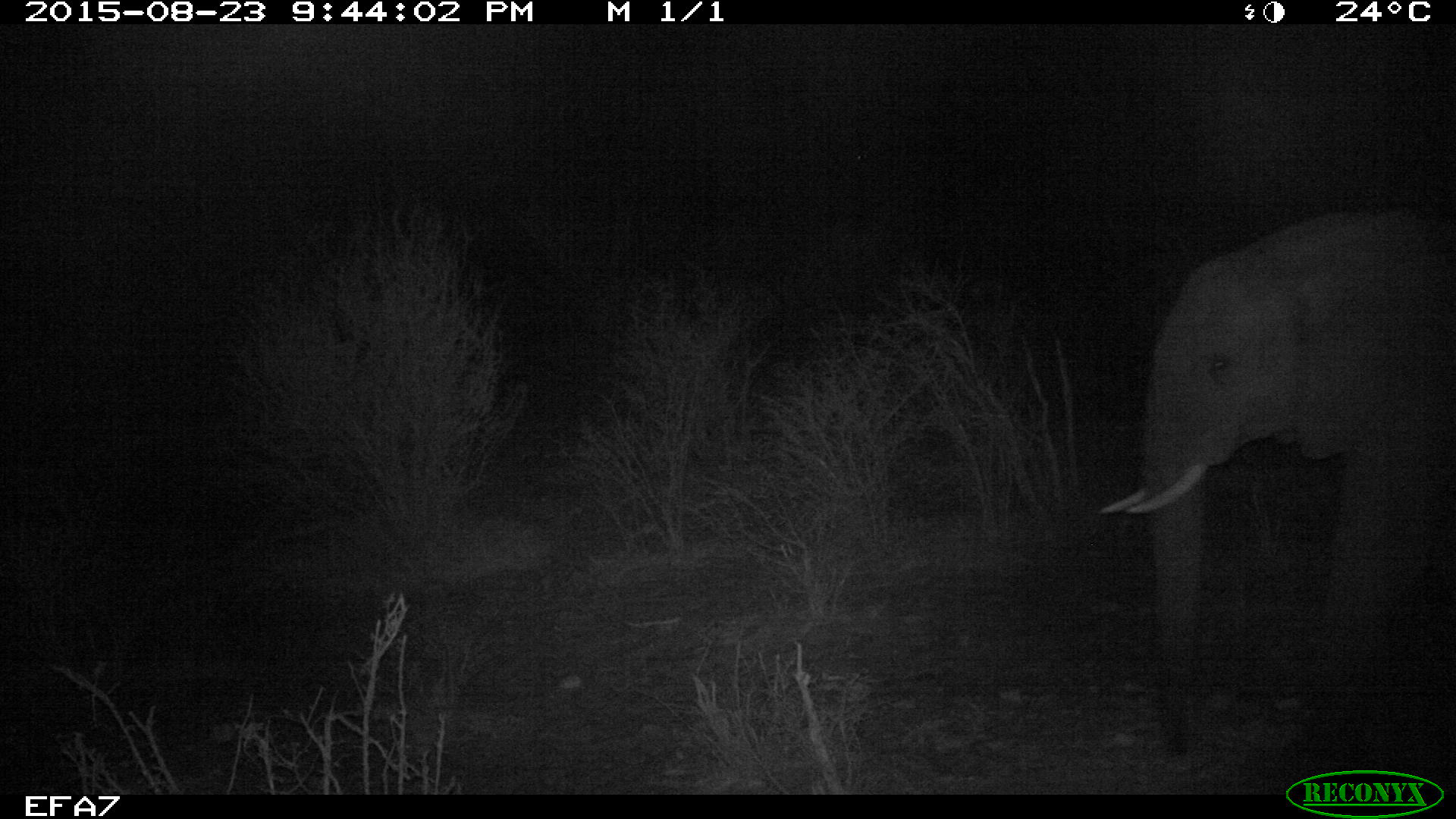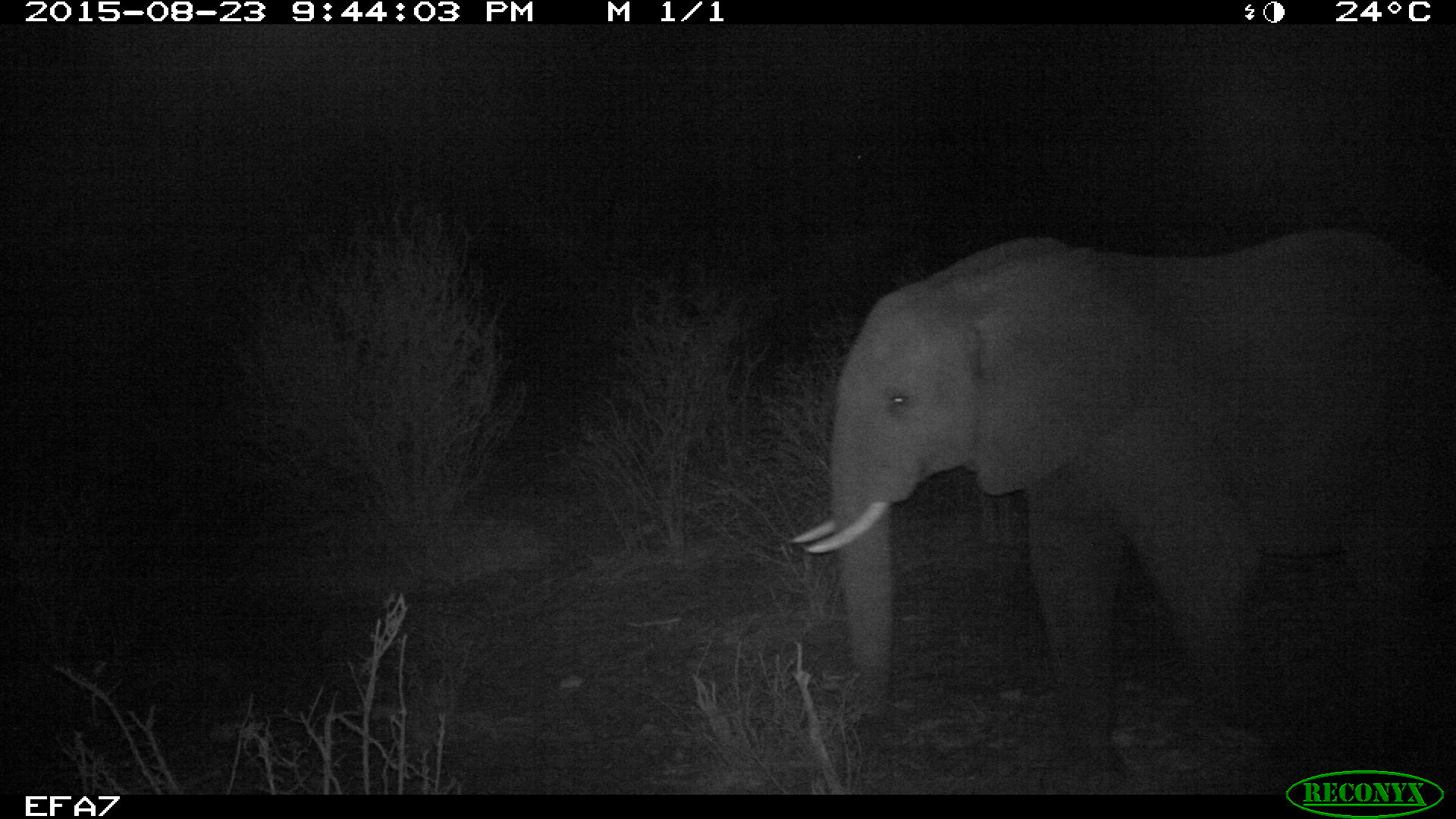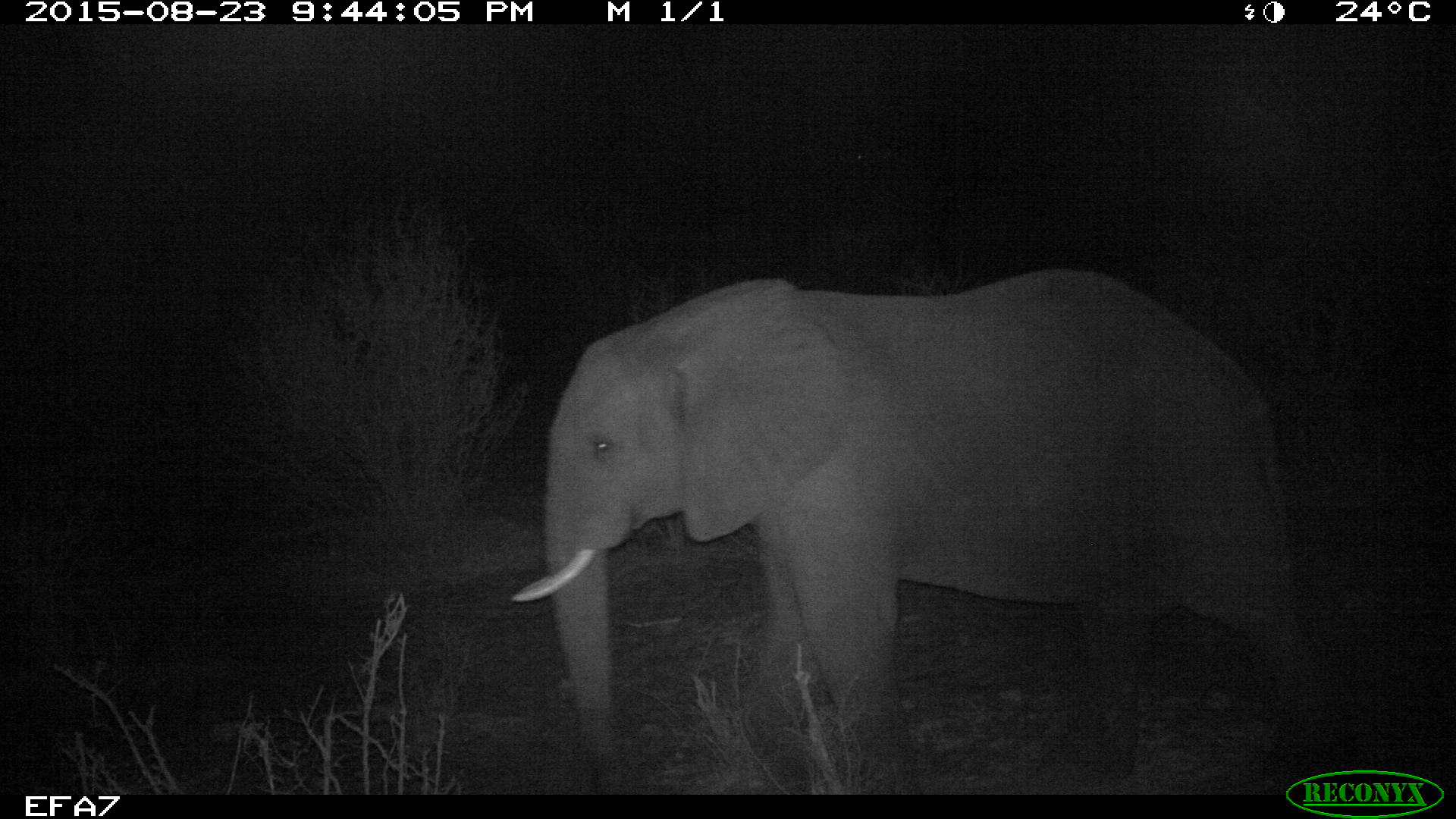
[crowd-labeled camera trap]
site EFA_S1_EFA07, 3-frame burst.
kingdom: Animalia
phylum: Chordata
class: Mammalia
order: Proboscidea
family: Elephantidae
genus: Loxodonta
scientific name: Loxodonta africana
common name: african bush elephant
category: elephant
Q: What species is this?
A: Elephant (african bush elephant) (Loxodonta africana).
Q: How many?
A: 1.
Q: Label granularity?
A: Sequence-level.